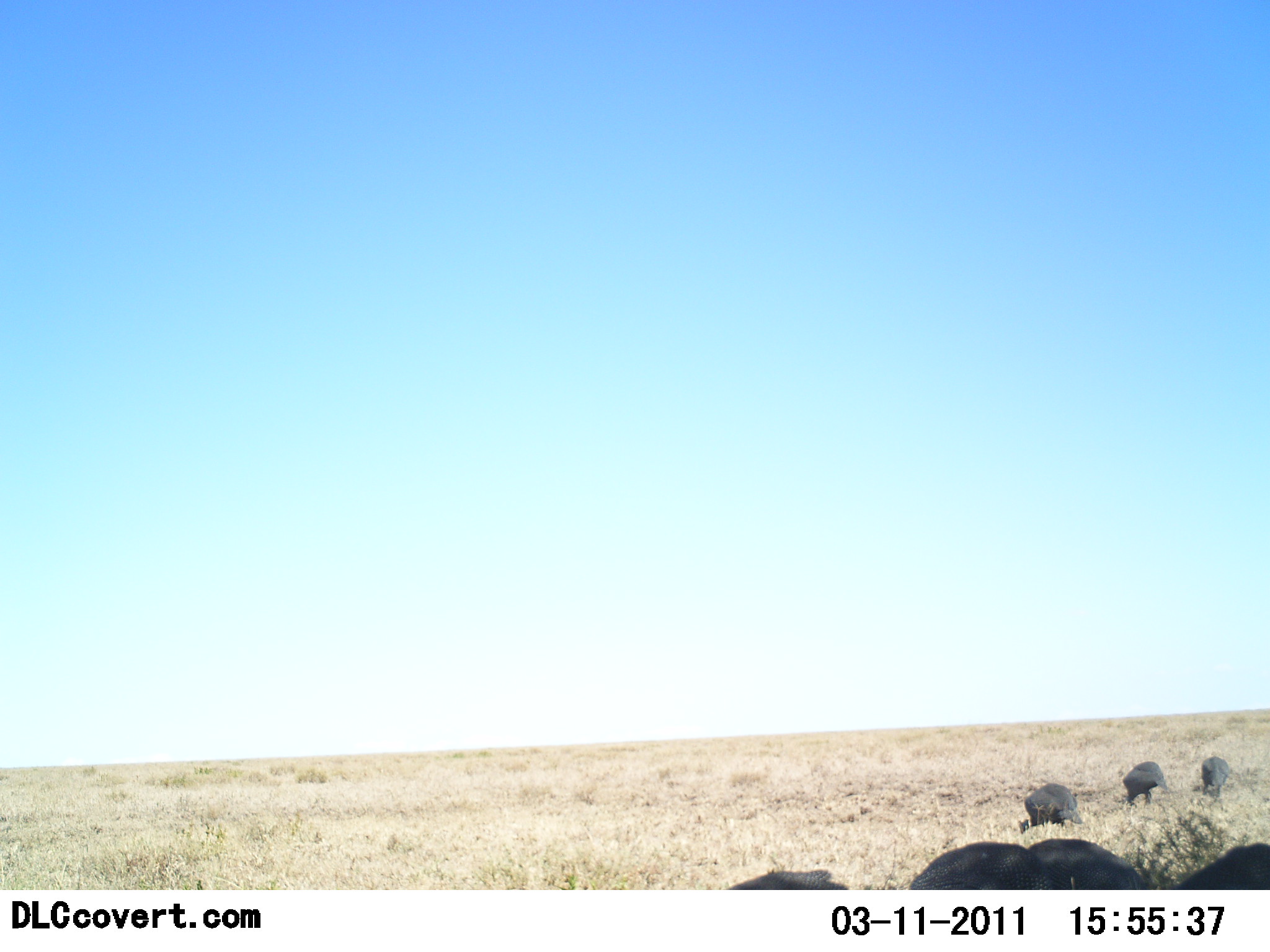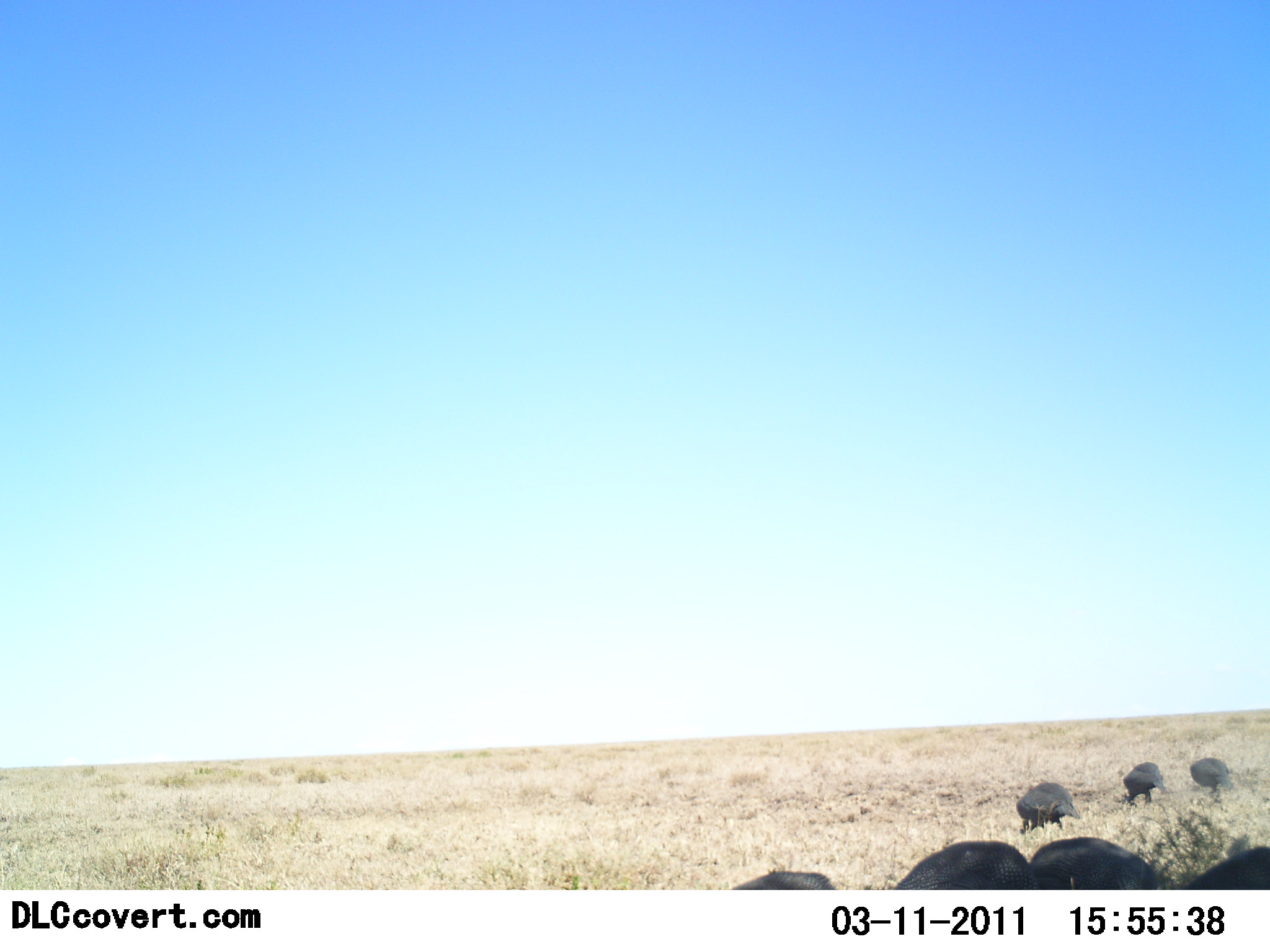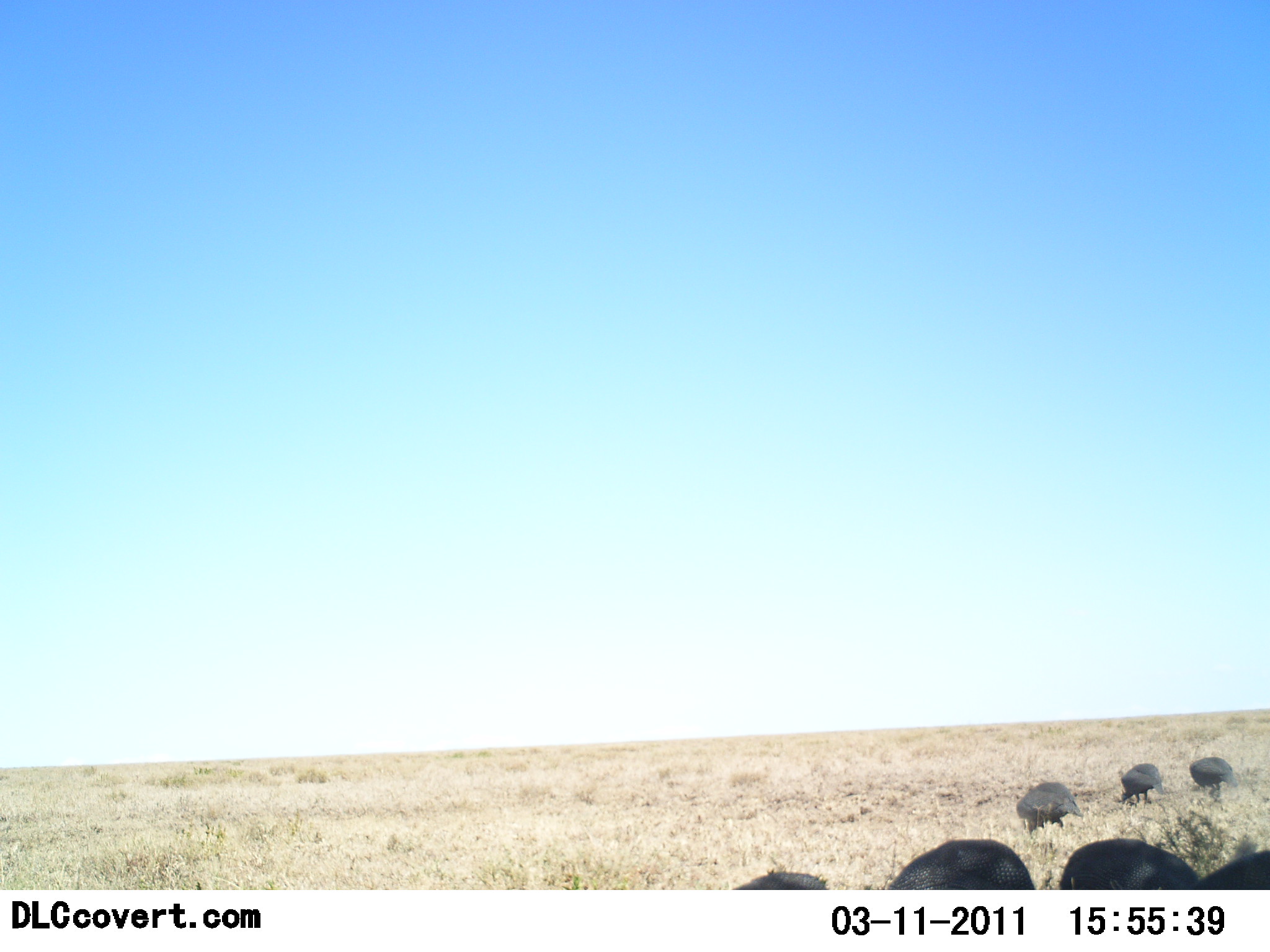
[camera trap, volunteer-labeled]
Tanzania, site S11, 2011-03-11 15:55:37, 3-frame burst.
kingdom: Animalia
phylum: Chordata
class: Aves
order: Galliformes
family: Numididae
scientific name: Numididae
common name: guinea fowl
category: guineafowl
Guineafowl (guinea fowl) (Numididae), count 7. Behavior (volunteer vote fractions): standing 8%, resting 0%, moving 8%, interacting 0%. Young present (vote fraction): 0%. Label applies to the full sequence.